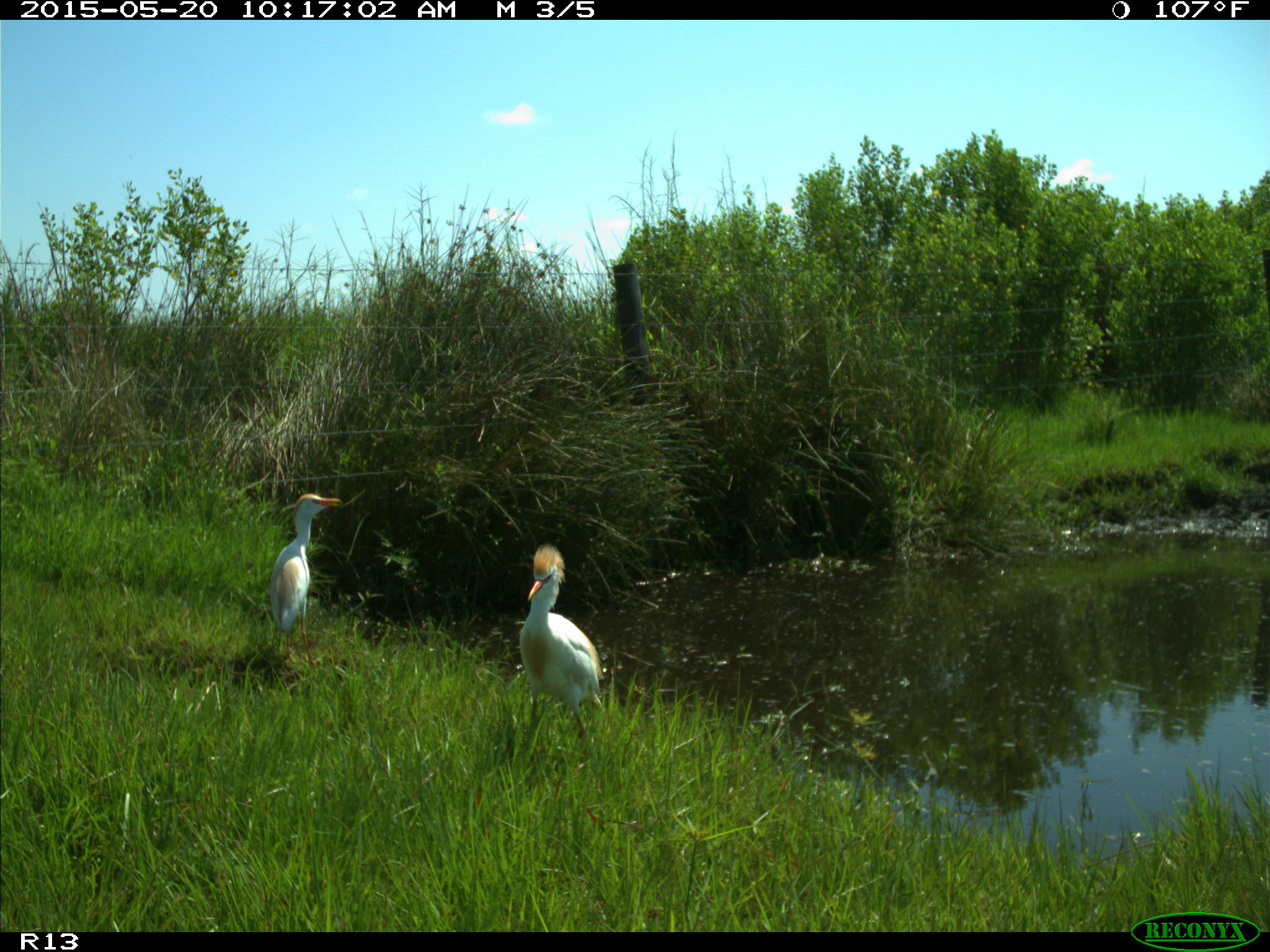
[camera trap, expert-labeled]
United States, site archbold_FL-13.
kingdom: Animalia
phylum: Chordata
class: Aves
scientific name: Aves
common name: birds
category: unidentified bird